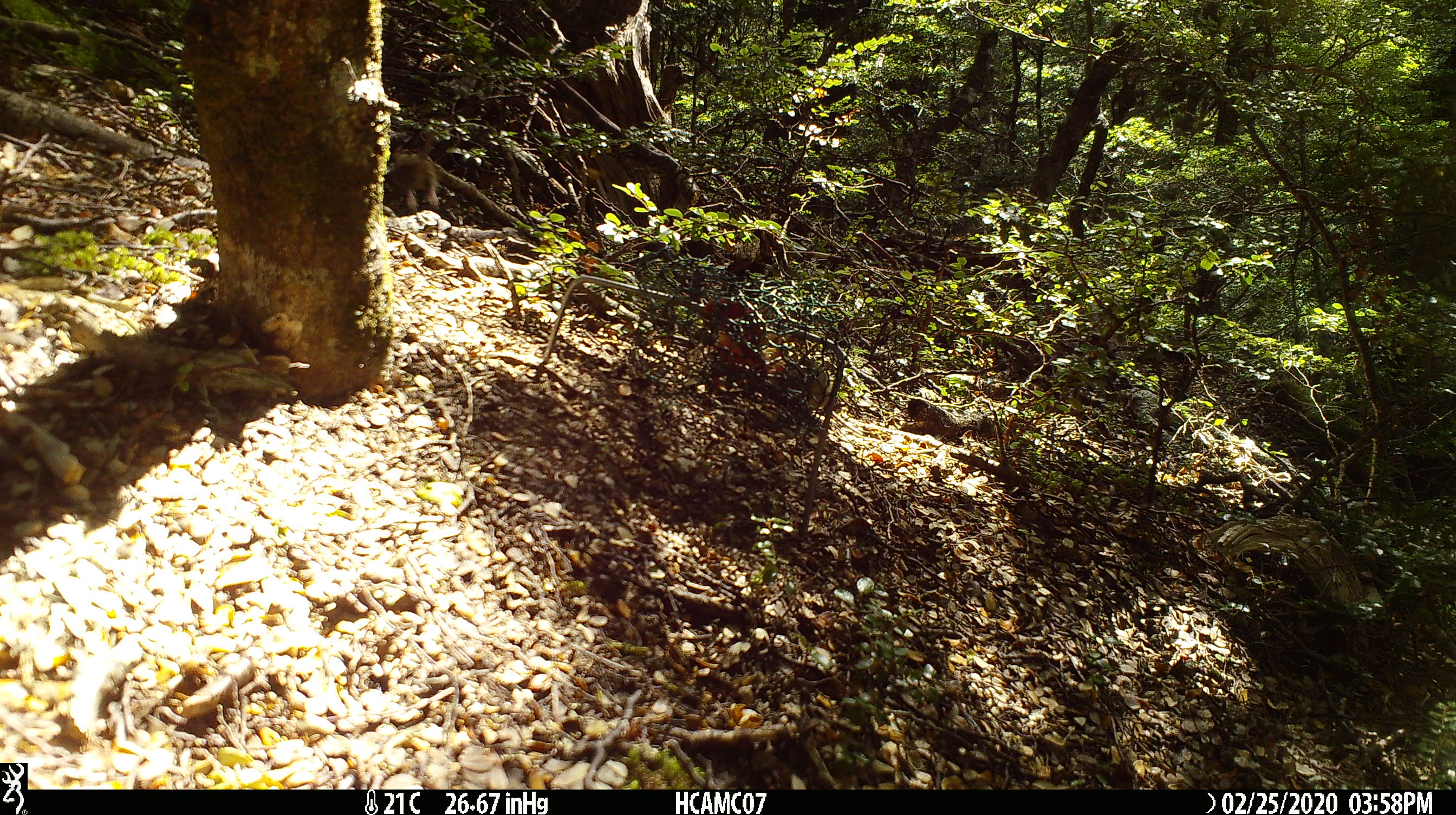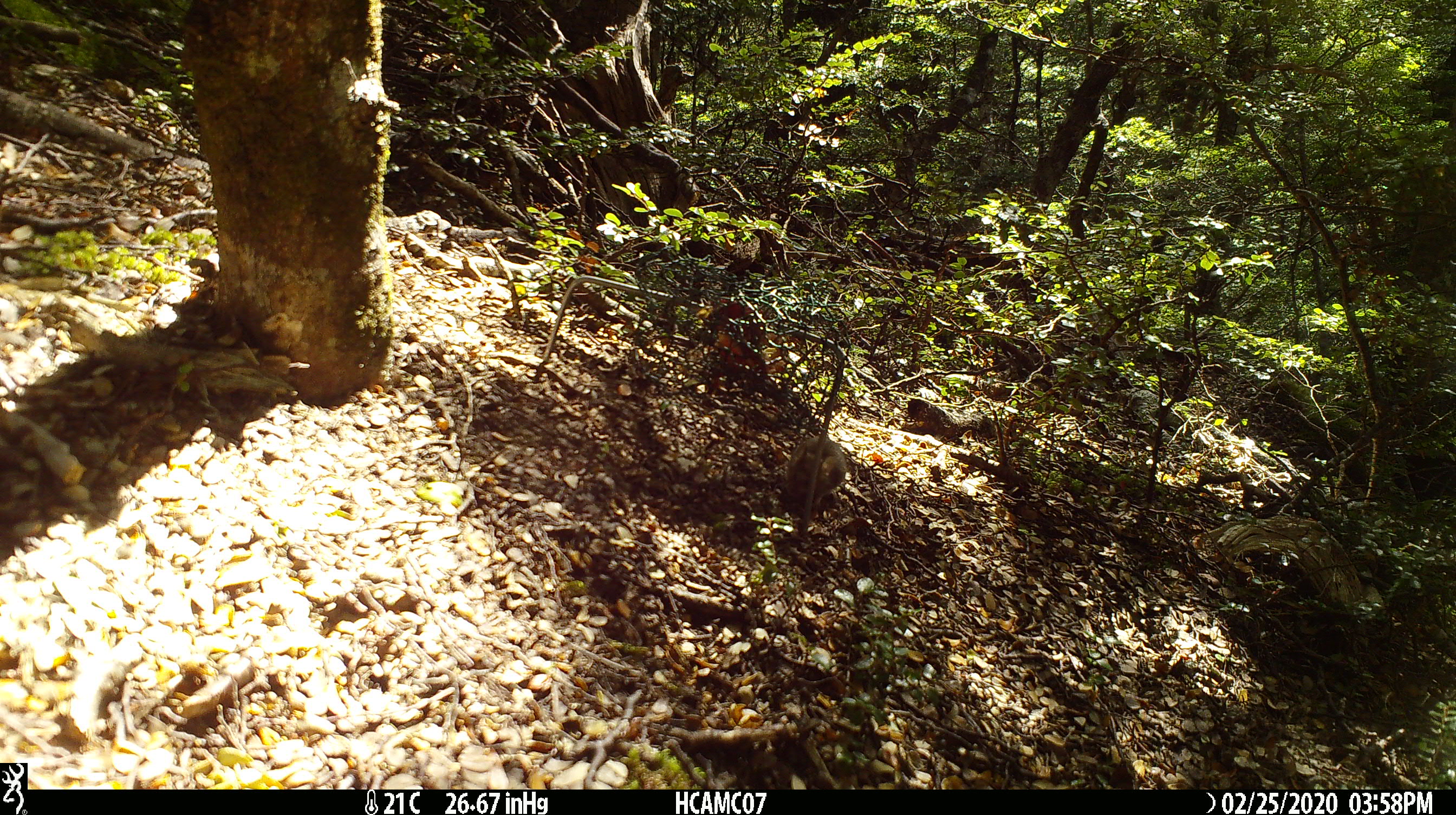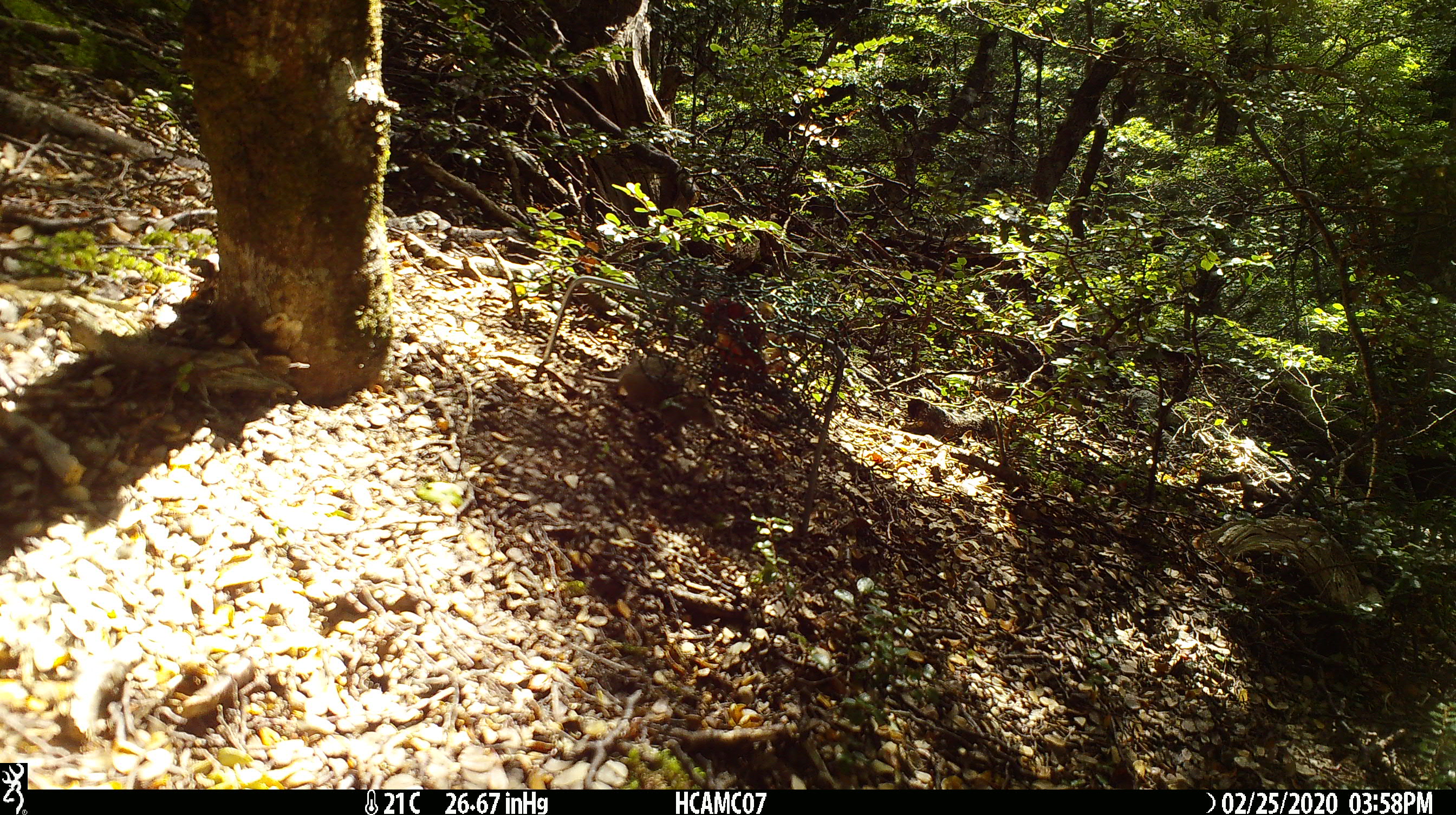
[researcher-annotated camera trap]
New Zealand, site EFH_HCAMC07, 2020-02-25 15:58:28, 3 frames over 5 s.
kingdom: Animalia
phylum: Chordata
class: Mammalia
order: Rodentia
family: Muridae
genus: Mus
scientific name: Mus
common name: mouse